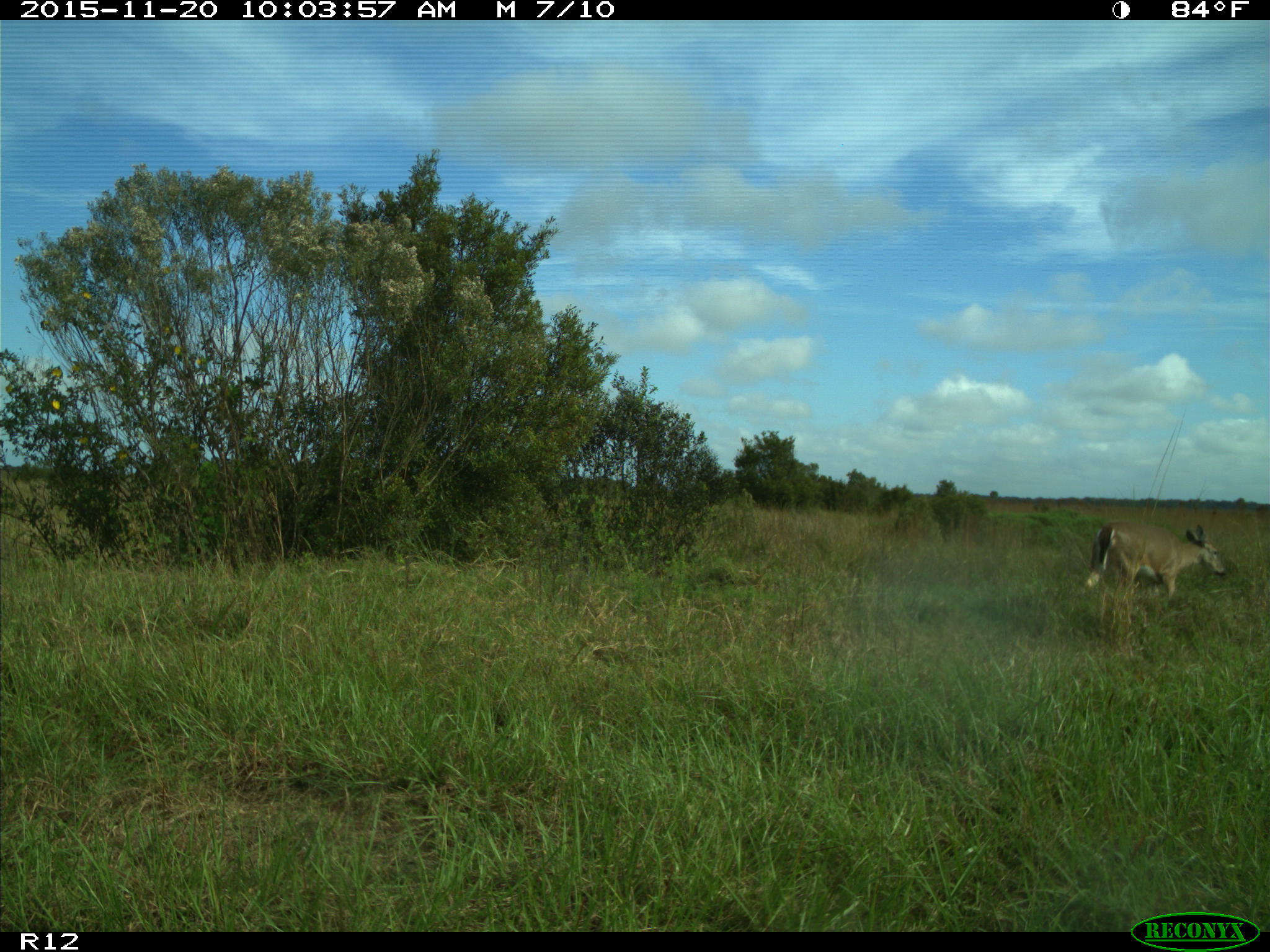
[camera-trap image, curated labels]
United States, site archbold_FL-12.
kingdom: Animalia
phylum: Chordata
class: Mammalia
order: Artiodactyla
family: Cervidae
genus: Odocoileus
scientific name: Odocoileus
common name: deer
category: unidentified deer